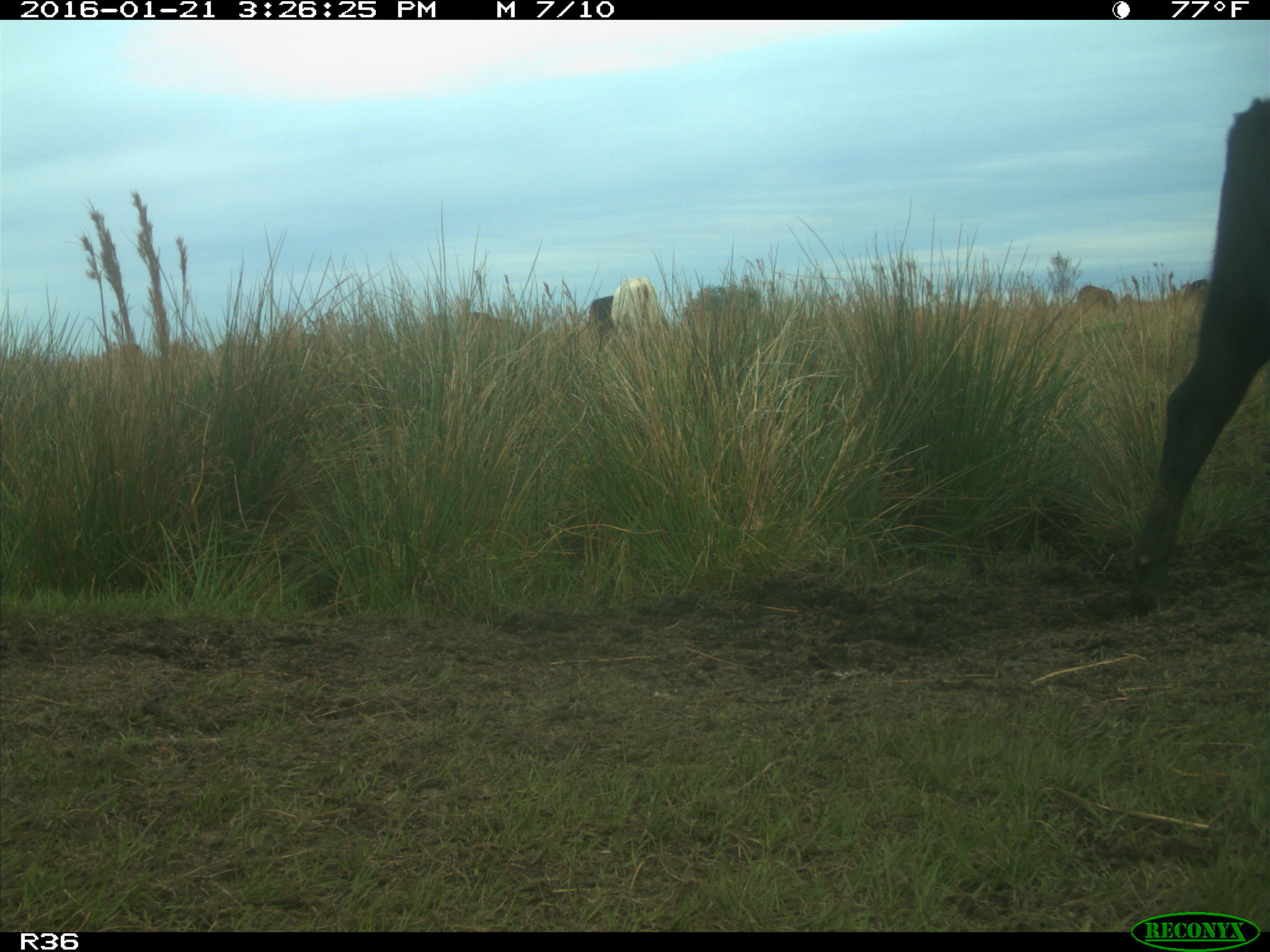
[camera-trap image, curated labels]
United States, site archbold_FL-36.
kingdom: Animalia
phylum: Chordata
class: Mammalia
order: Artiodactyla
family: Bovidae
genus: Bos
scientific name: Bos taurus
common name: domestic cow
Bos taurus (domestic cow).